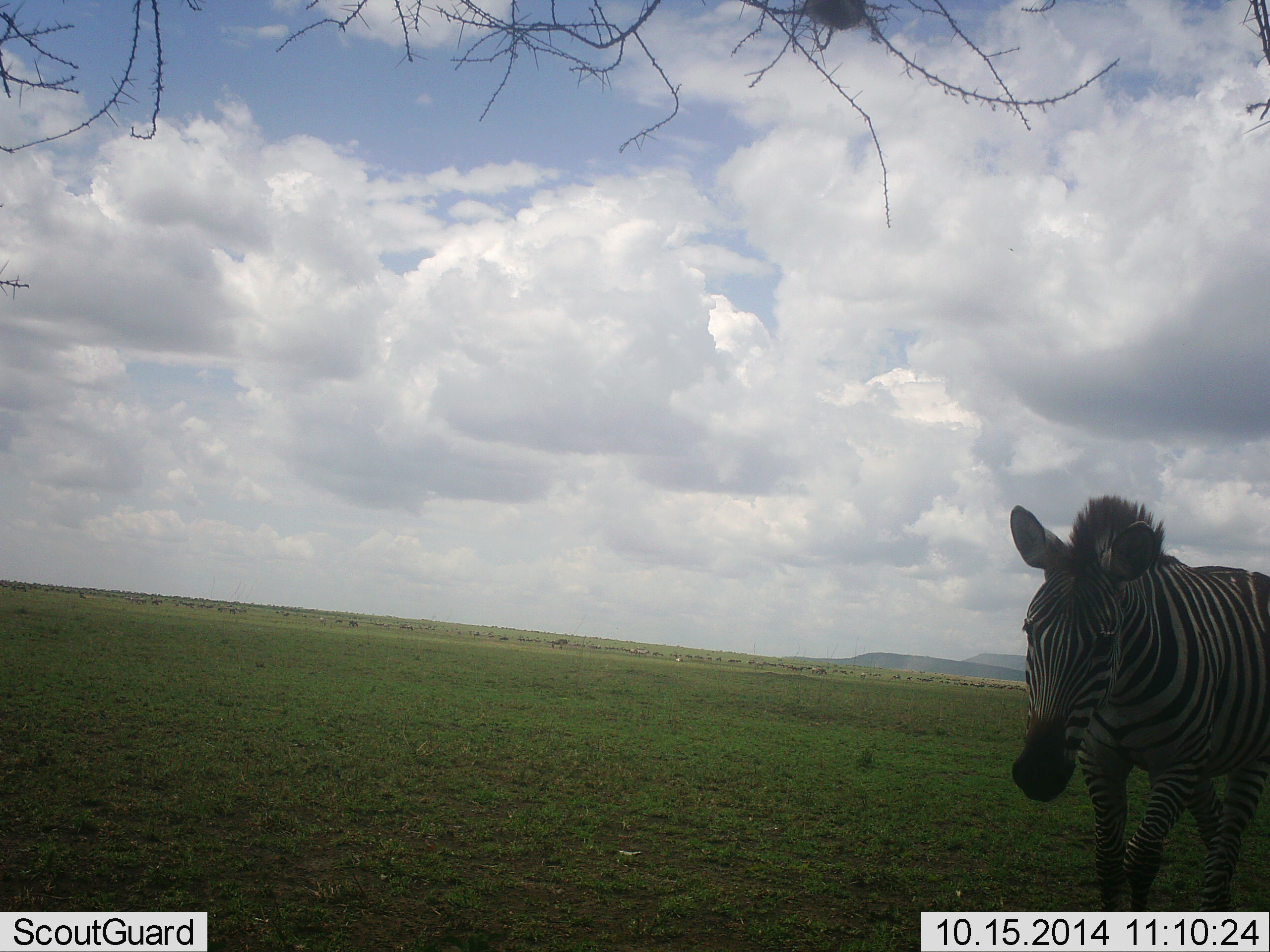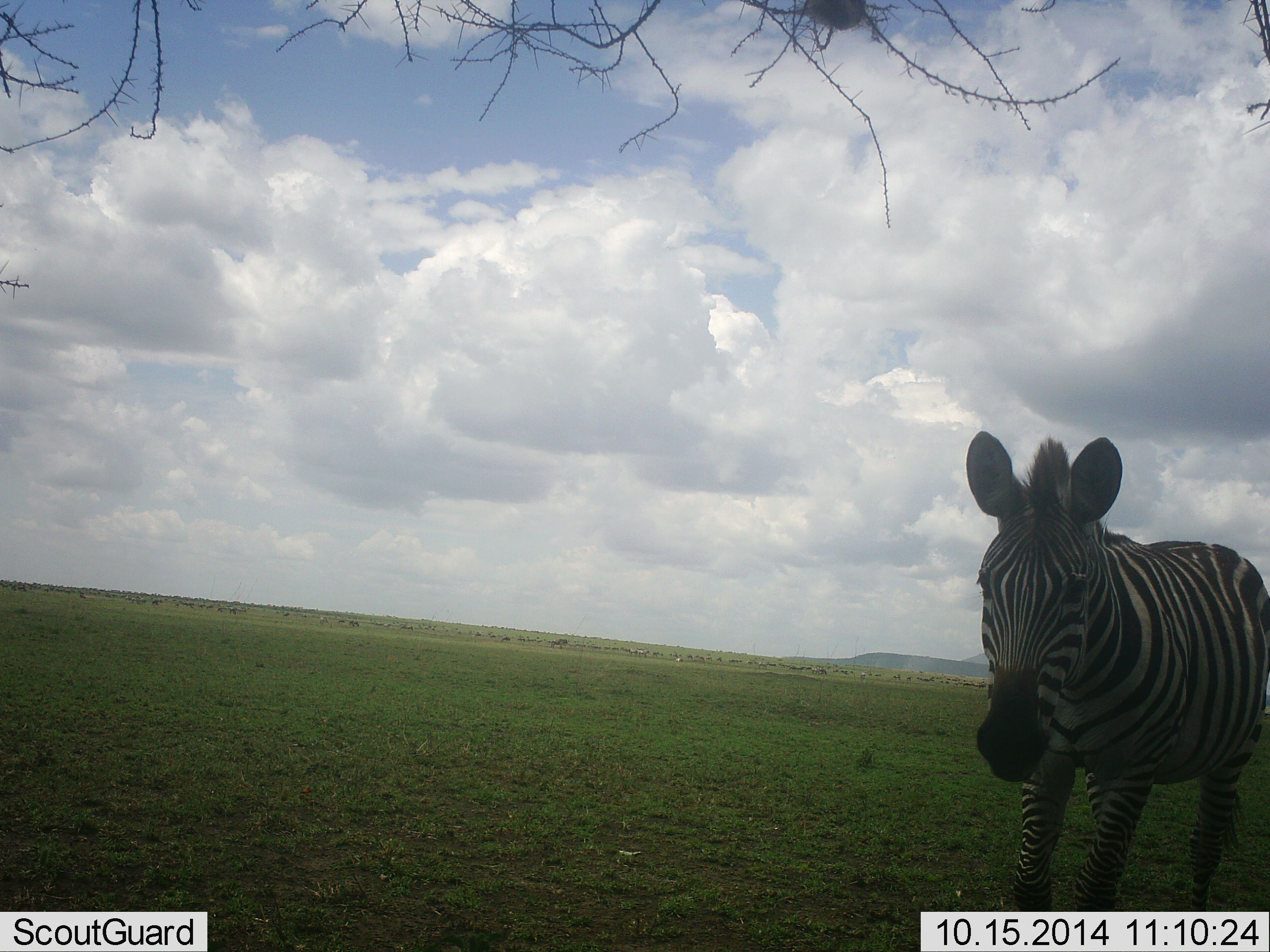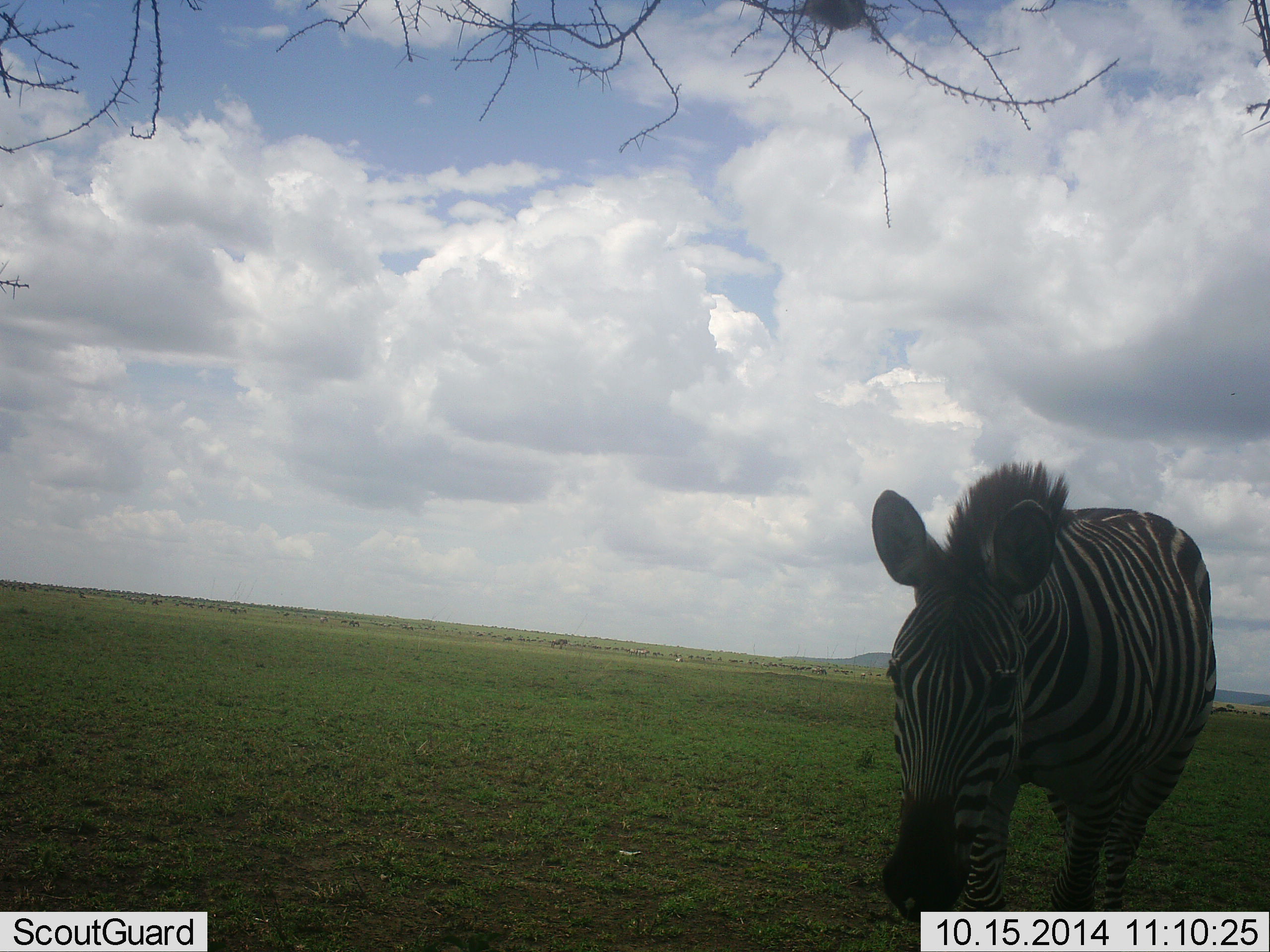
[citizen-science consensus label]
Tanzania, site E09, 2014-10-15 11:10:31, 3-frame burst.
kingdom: Animalia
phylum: Chordata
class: Mammalia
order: Perissodactyla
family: Equidae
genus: Equus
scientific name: Equus quagga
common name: plains zebra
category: zebra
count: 1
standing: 36%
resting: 0%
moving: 64%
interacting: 0%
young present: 0%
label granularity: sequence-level